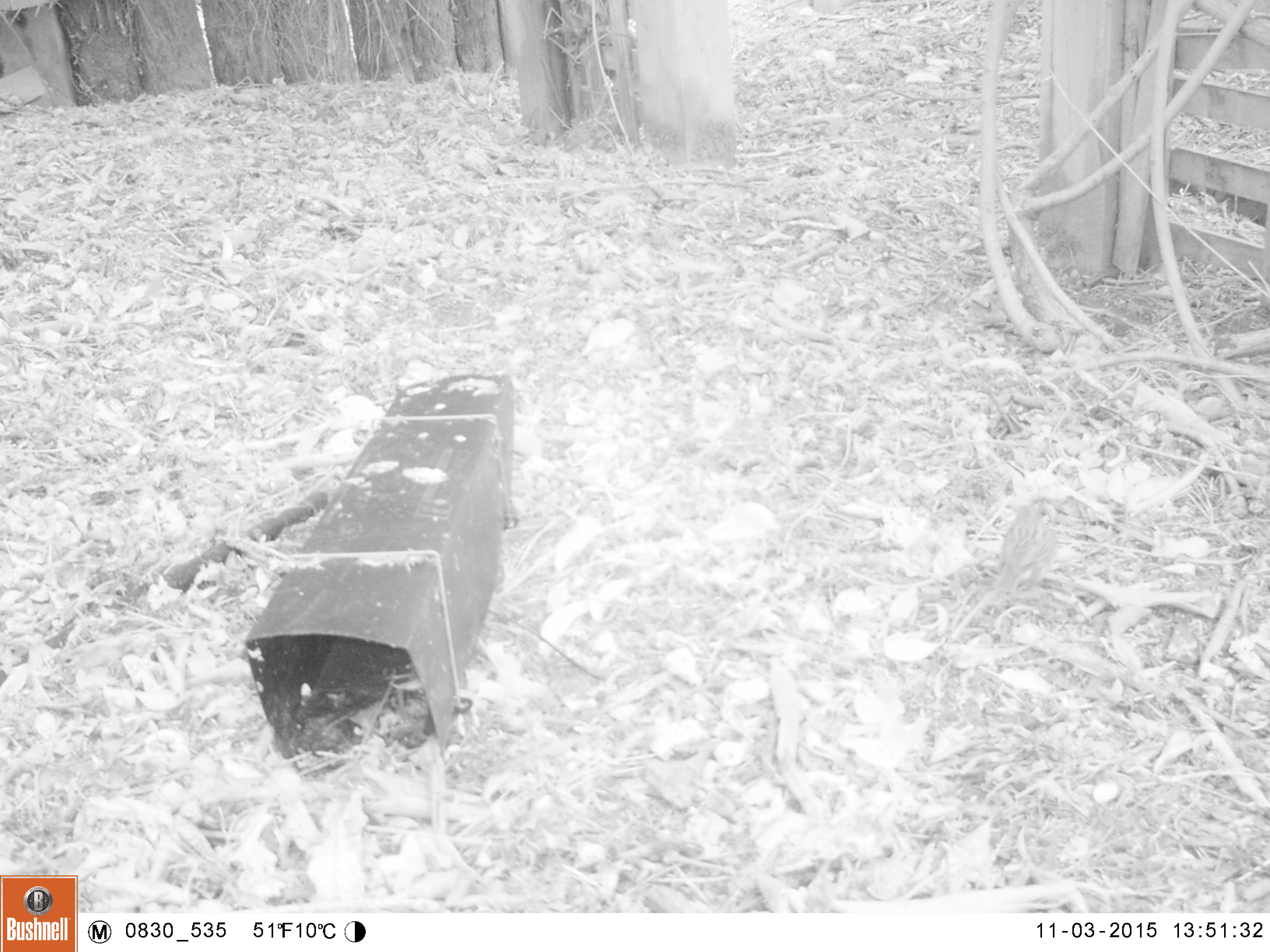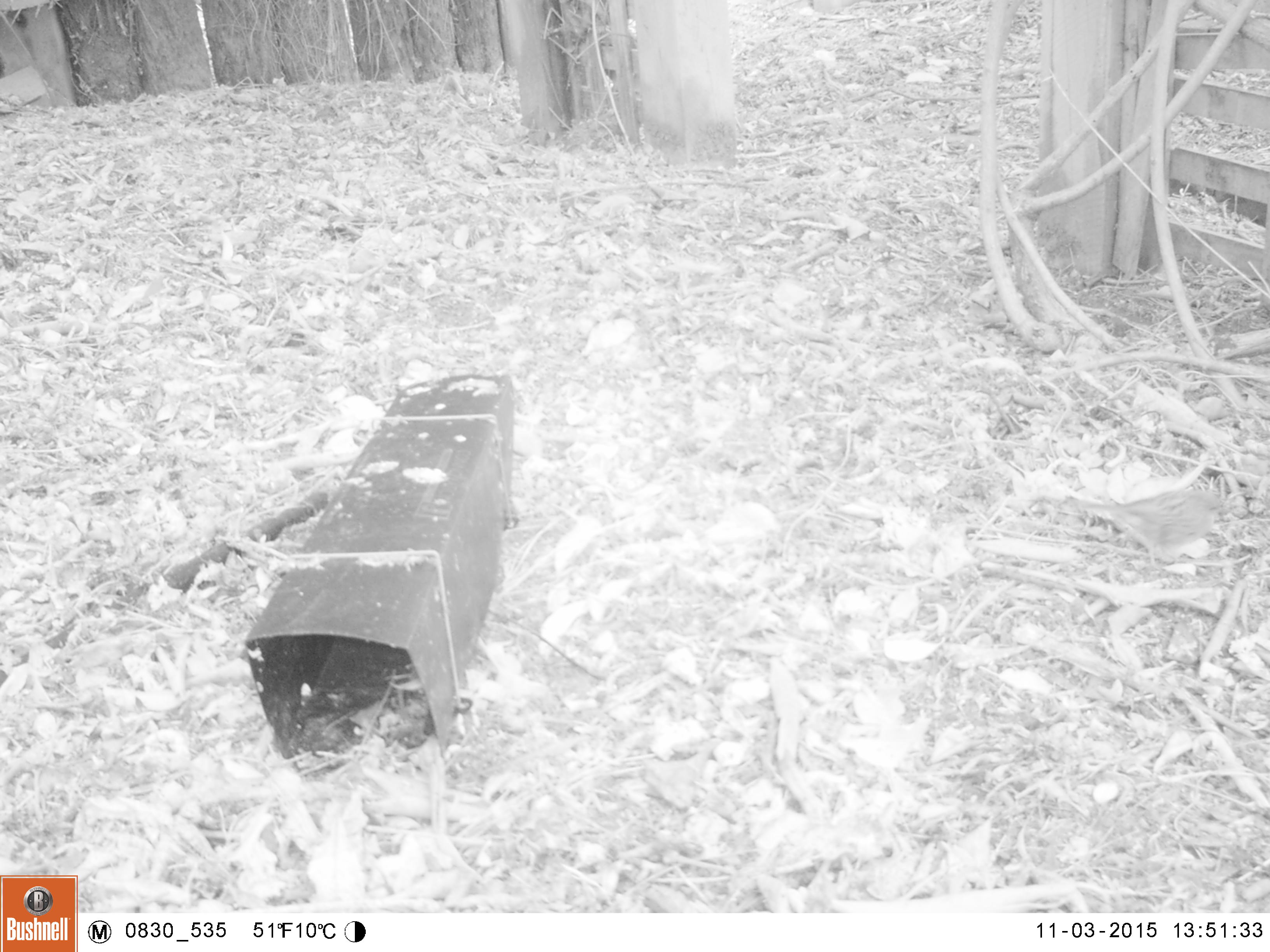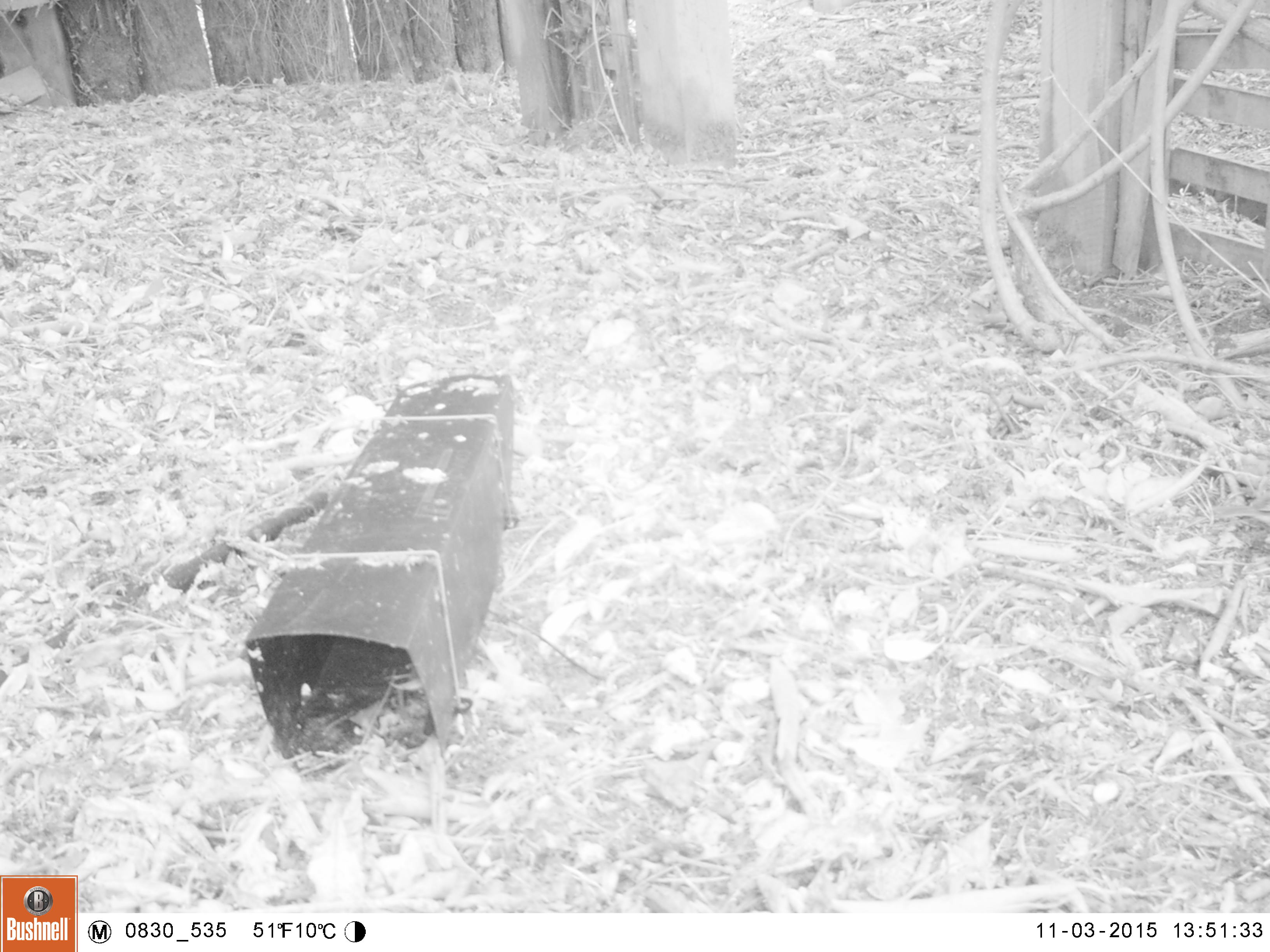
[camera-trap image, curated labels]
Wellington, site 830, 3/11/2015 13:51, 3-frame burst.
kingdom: Animalia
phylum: Chordata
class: Aves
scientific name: Aves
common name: bird